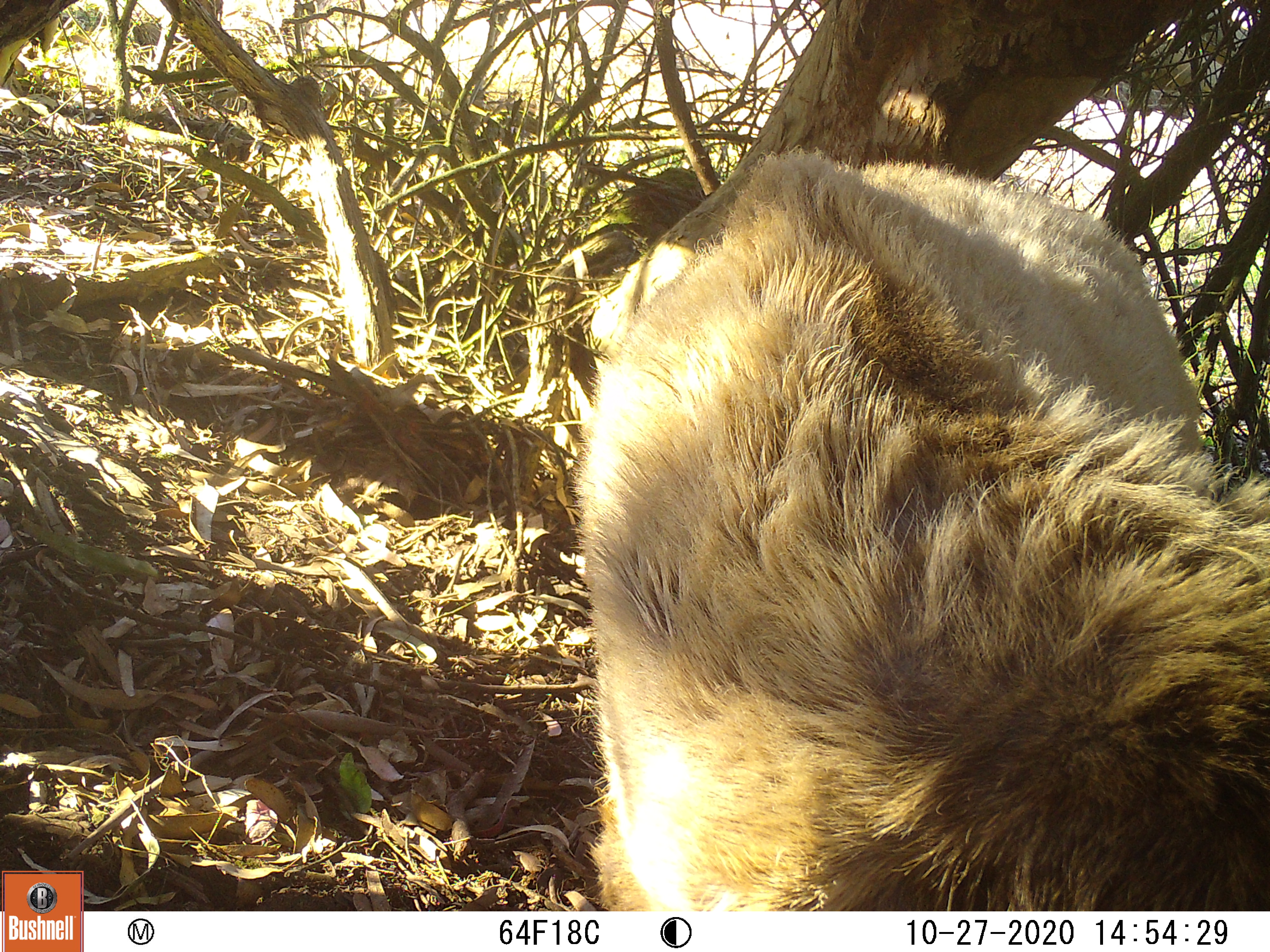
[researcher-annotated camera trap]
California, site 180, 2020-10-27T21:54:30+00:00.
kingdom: Animalia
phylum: Chordata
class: Mammalia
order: Artiodactyla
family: Cervidae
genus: Cervus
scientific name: Cervus canadensis nannodes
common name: tule elk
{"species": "tule elk (Cervus canadensis nannodes)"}